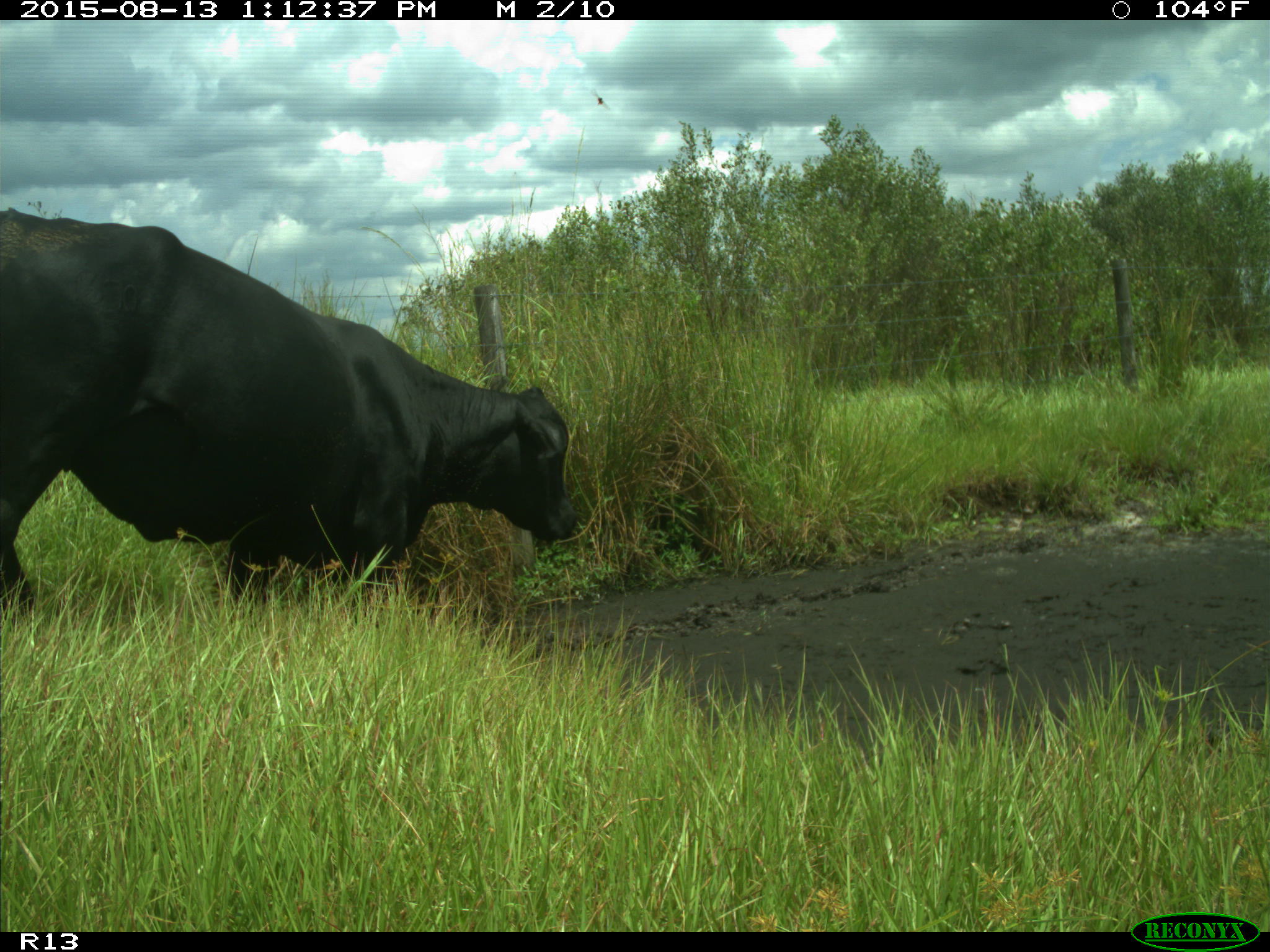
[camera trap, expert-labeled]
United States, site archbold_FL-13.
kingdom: Animalia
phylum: Chordata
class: Mammalia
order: Artiodactyla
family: Bovidae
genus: Bos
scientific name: Bos taurus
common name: domestic cow